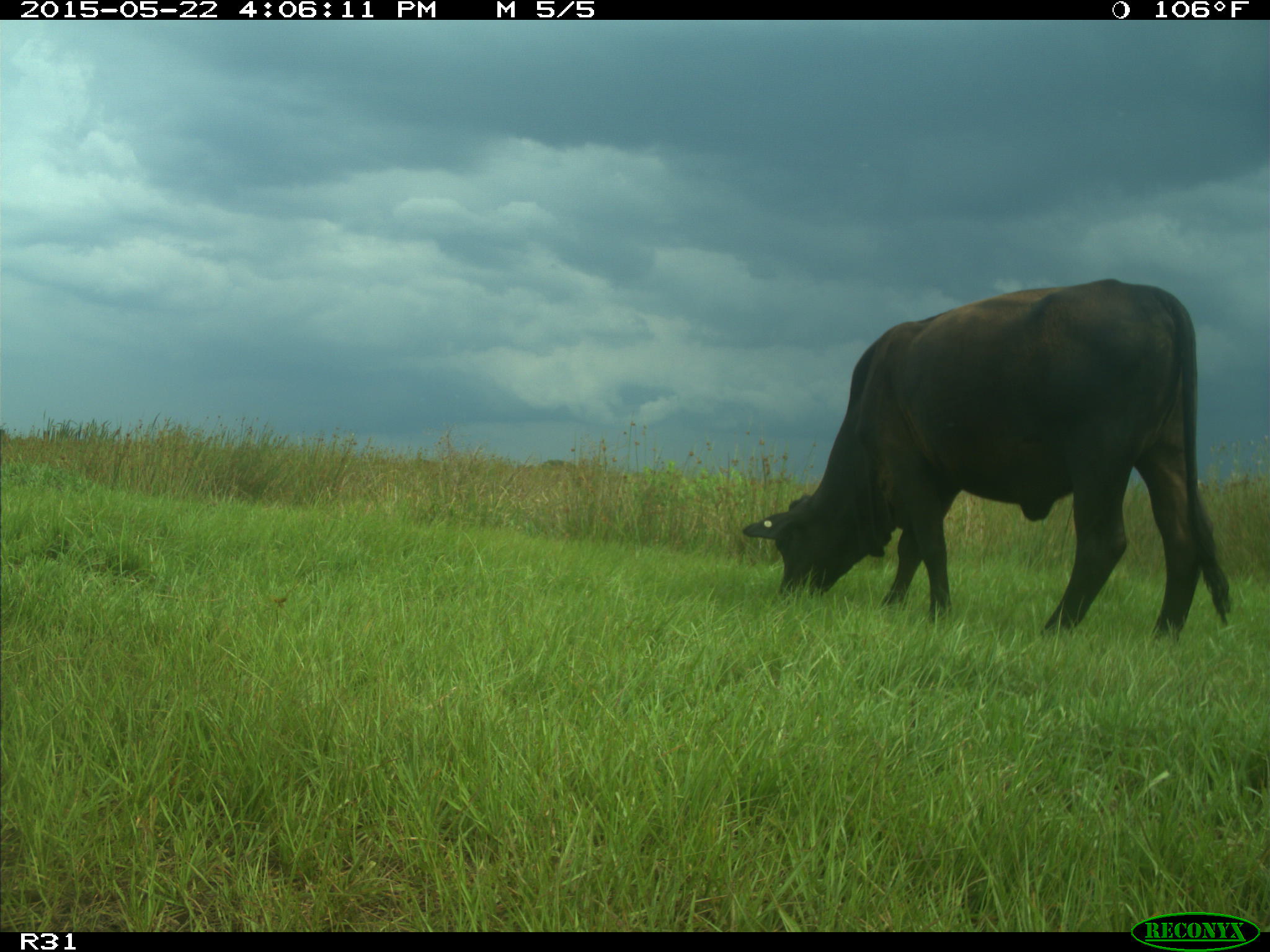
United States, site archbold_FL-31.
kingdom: Animalia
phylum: Chordata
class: Mammalia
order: Artiodactyla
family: Bovidae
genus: Bos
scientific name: Bos taurus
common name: domestic cow